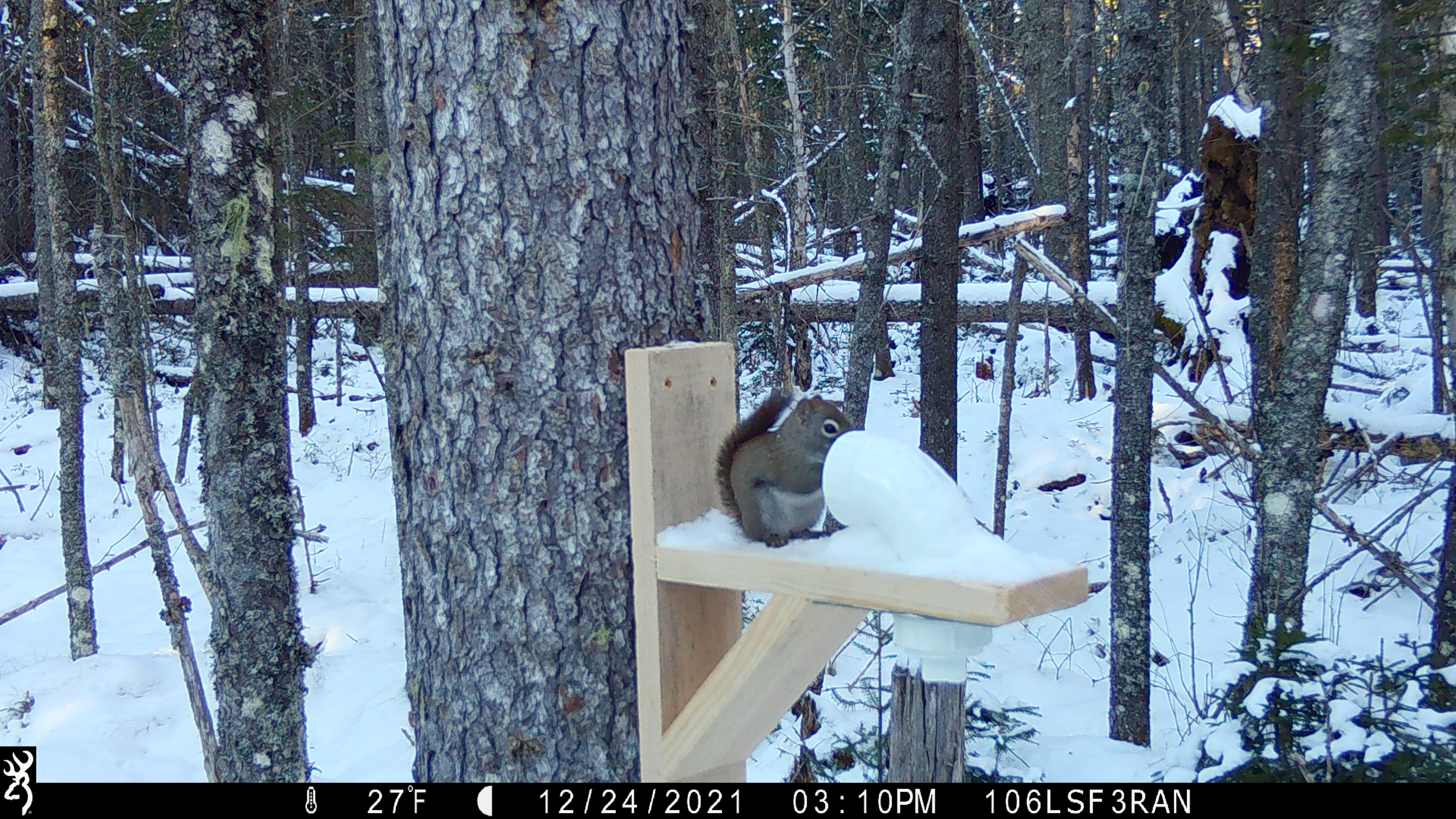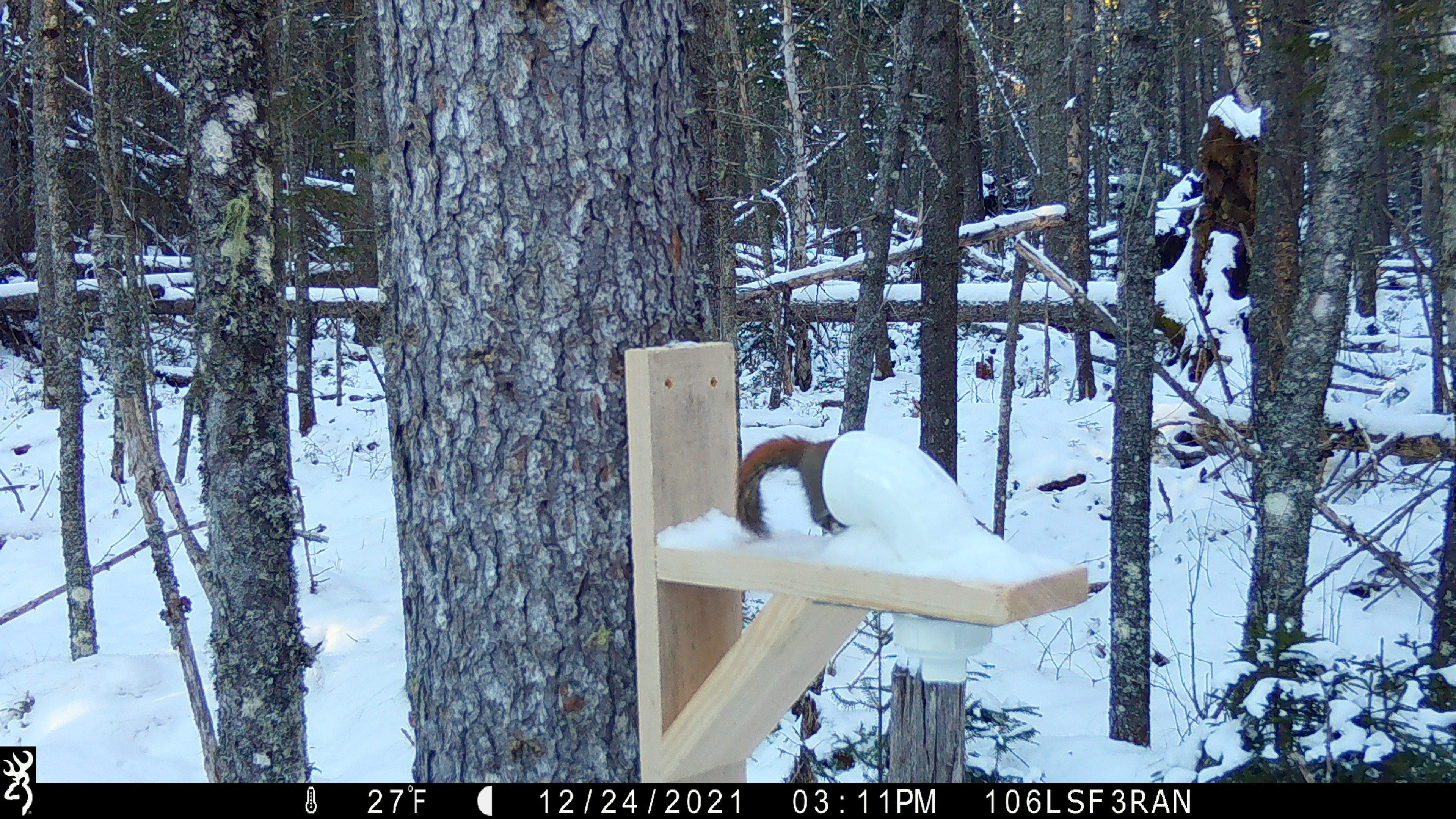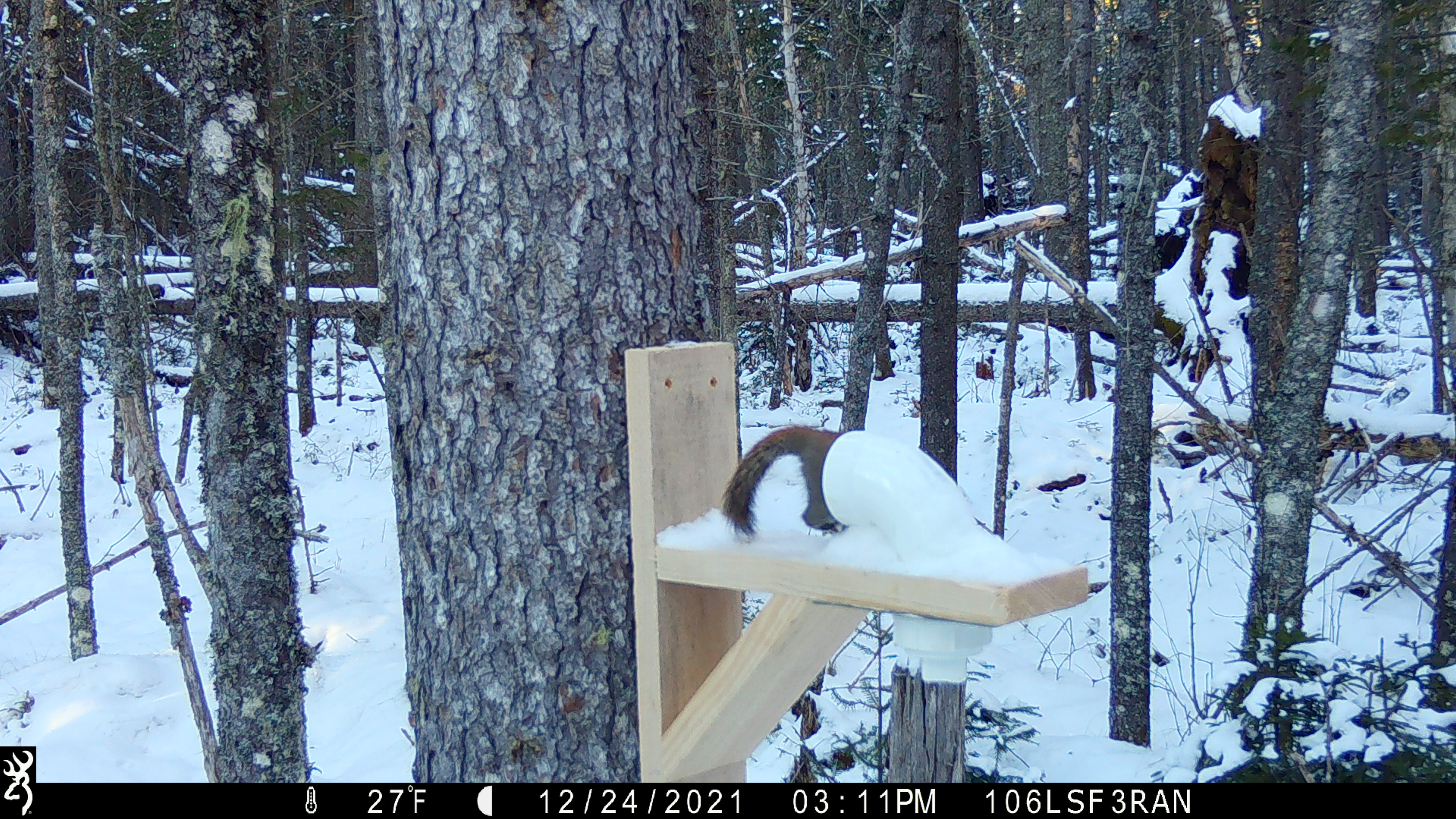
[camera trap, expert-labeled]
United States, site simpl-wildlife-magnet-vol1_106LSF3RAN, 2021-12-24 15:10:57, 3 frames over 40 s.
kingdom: Animalia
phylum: Chordata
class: Mammalia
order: Rodentia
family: Sciuridae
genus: Tamiasciurus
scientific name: Tamiasciurus hudsonicus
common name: red squirrel